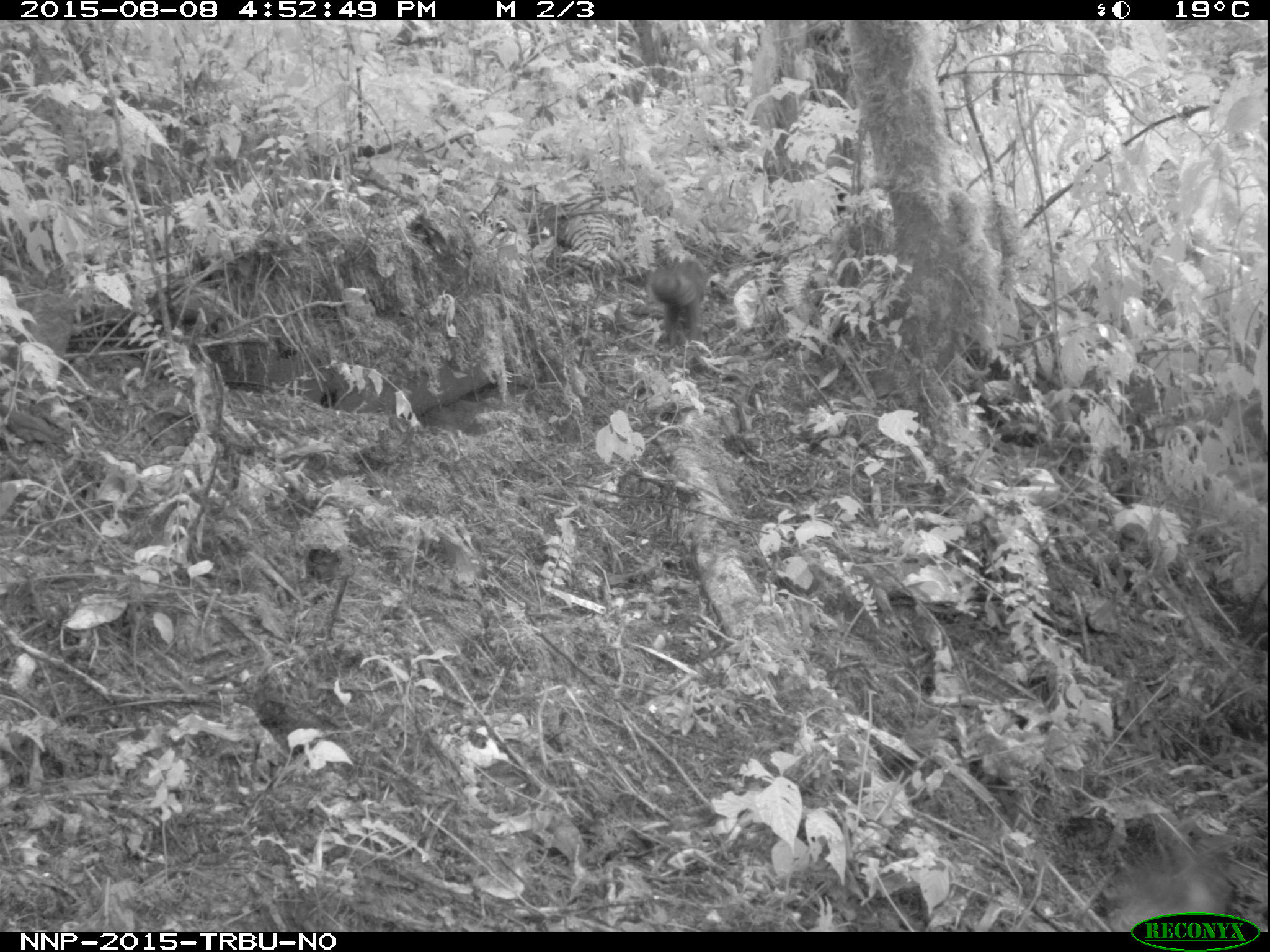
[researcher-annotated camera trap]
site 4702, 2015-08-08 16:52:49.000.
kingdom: Animalia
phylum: Chordata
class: Mammalia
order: Rodentia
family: Sciuridae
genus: Funisciurus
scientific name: Funisciurus carruthersi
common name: carruther's mountain squirrel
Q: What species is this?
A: Funisciurus carruthersi (carruther's mountain squirrel).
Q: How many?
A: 1.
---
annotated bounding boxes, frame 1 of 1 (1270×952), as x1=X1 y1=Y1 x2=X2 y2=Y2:
funisciurus carruthersi: x1=643 y1=256 x2=708 y2=350